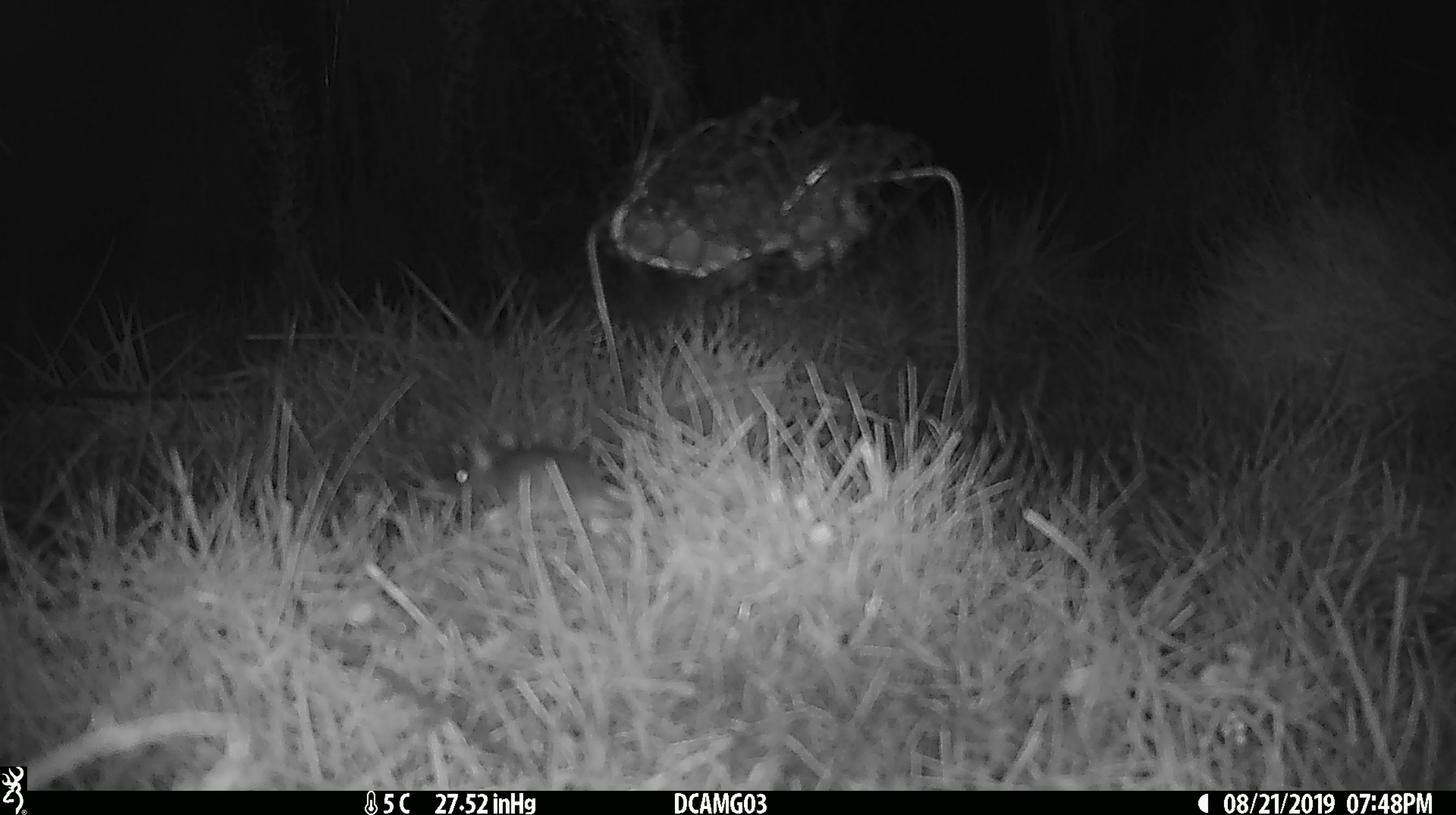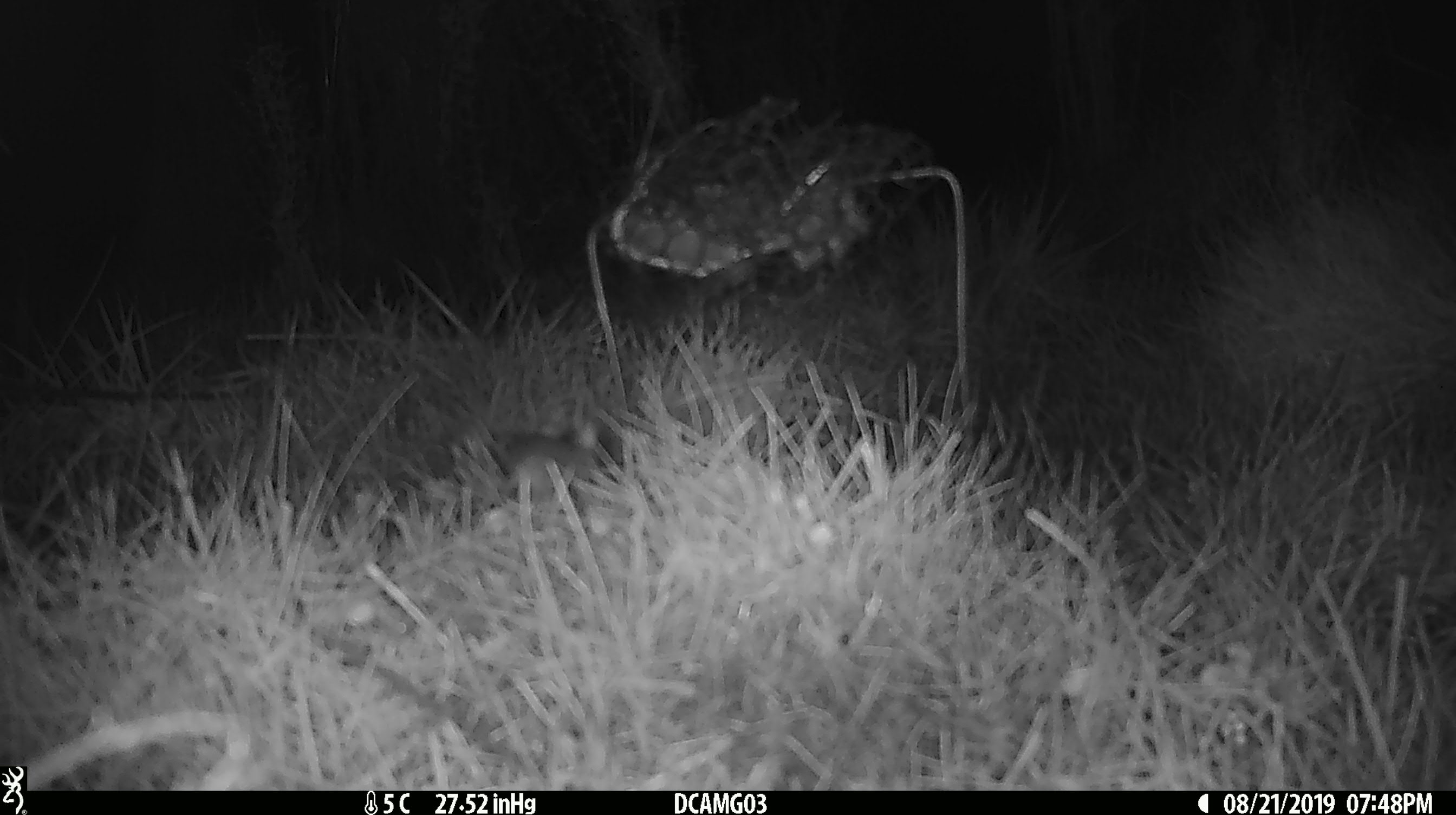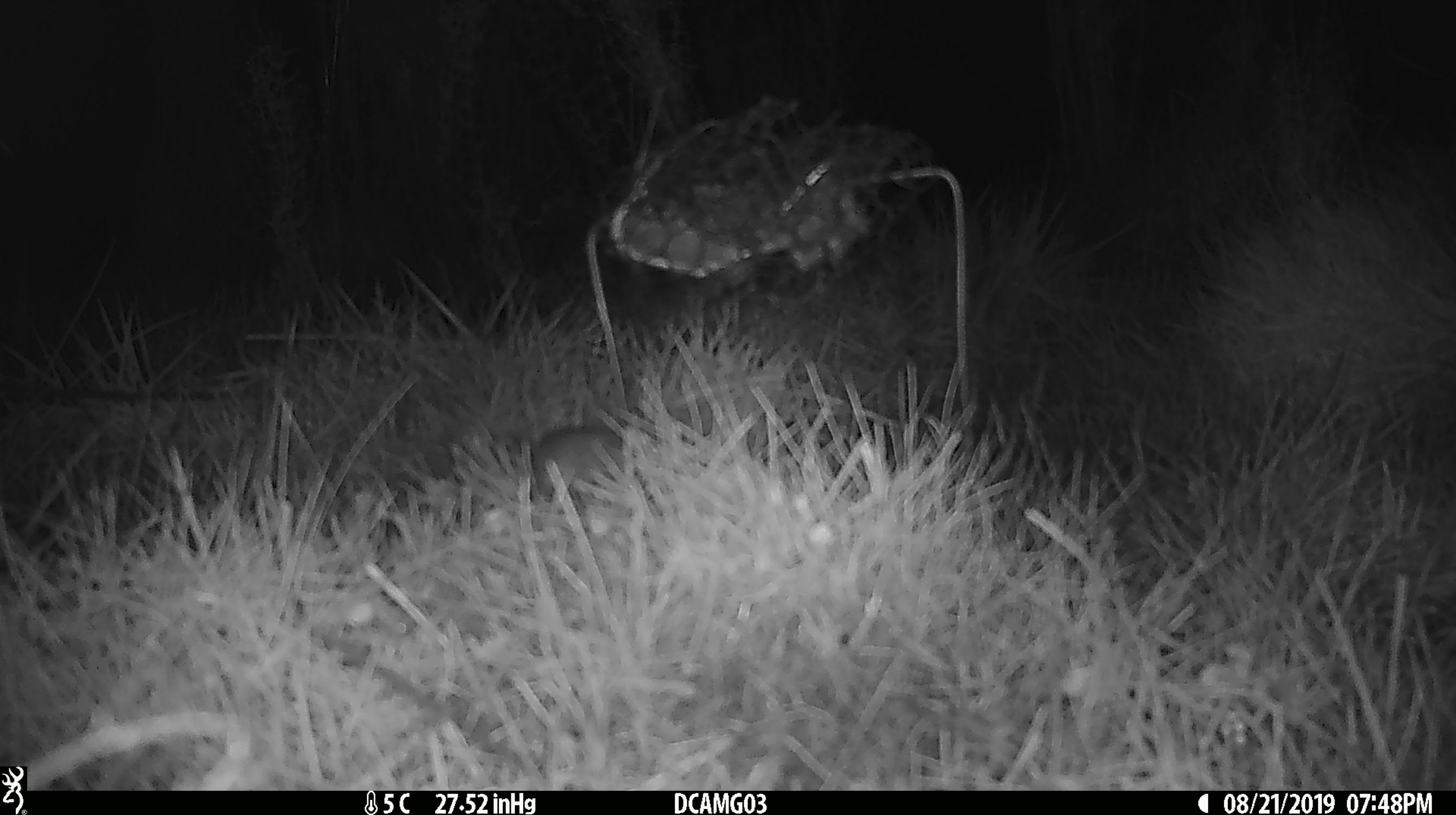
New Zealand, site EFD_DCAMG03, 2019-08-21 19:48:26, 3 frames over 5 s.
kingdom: Animalia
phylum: Chordata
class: Mammalia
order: Rodentia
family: Muridae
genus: Mus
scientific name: Mus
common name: mouse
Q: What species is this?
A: Mouse (Mus).